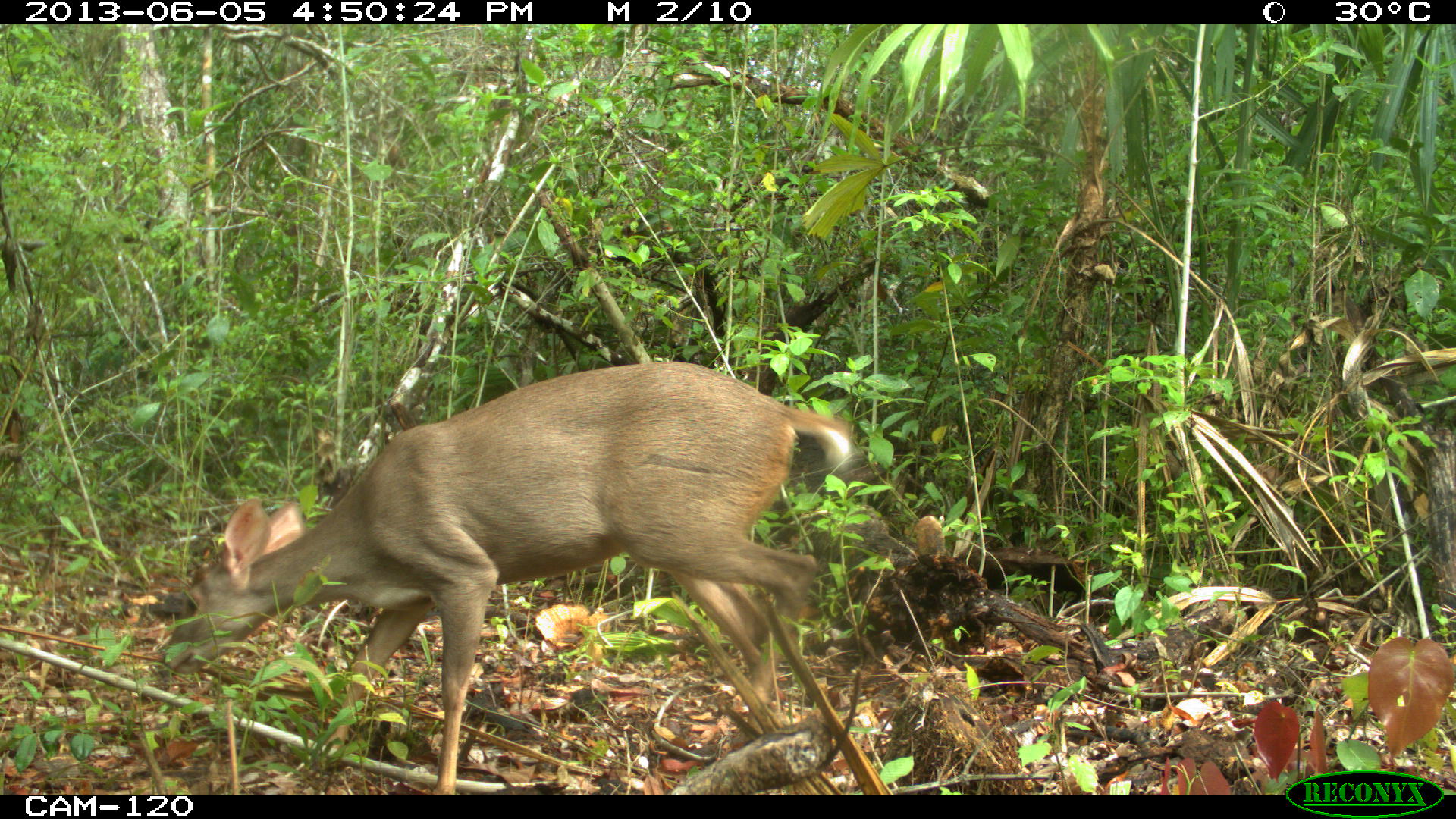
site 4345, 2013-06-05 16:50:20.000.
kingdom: Animalia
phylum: Chordata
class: Mammalia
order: Artiodactyla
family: Cervidae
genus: Odocoileus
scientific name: Odocoileus pandora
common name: yucatán brown brocket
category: mazama pandora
Mazama pandora (yucatán brown brocket) (Odocoileus pandora), count 1, sex female.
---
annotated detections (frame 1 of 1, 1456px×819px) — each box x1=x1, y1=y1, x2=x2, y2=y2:
mazama pandora: x1=159, y1=359, x2=853, y2=793